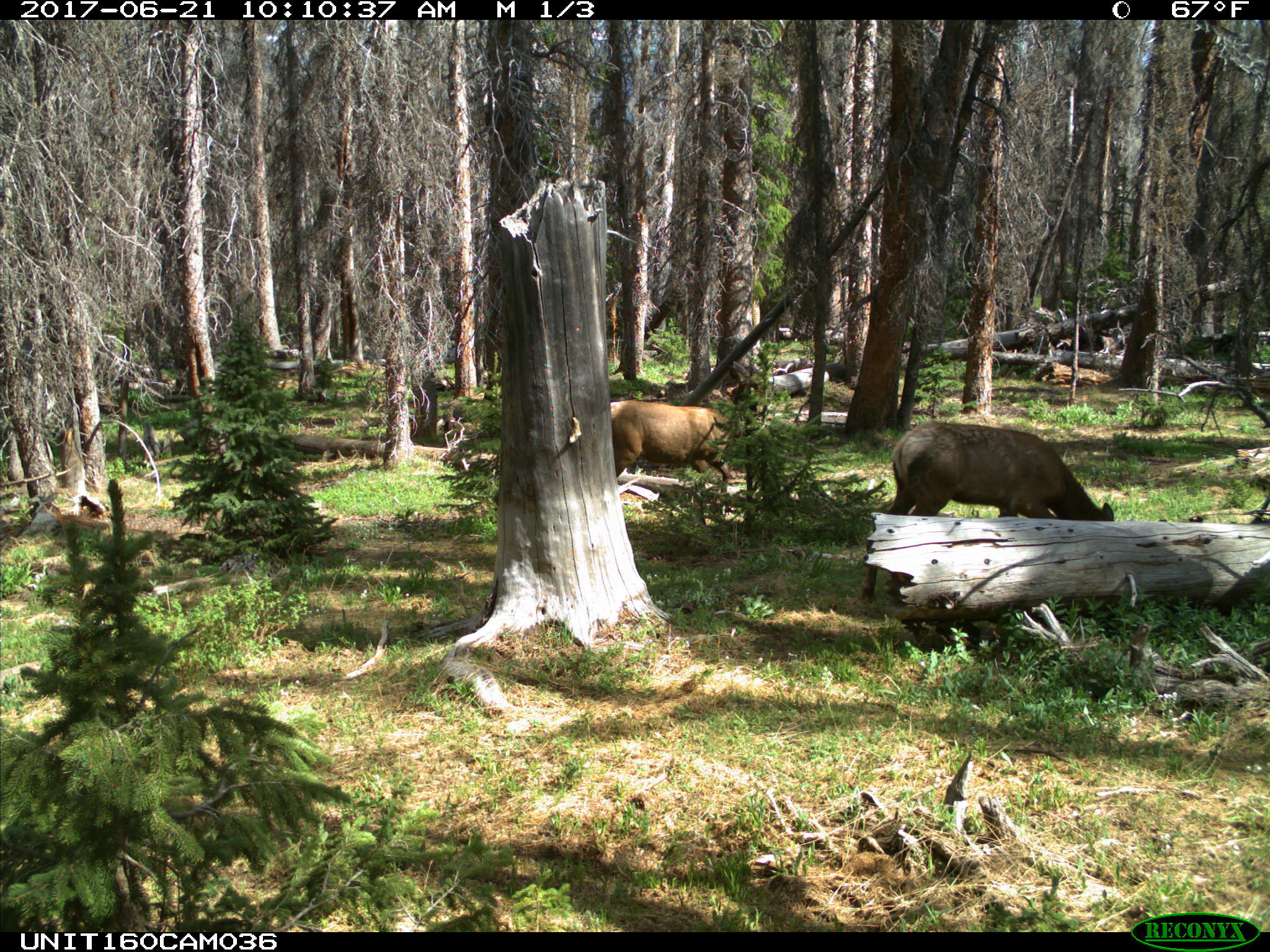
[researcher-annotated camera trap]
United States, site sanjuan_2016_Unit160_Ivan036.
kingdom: Animalia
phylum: Chordata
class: Mammalia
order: Artiodactyla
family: Cervidae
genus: Cervus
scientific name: Cervus elaphus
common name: red deer